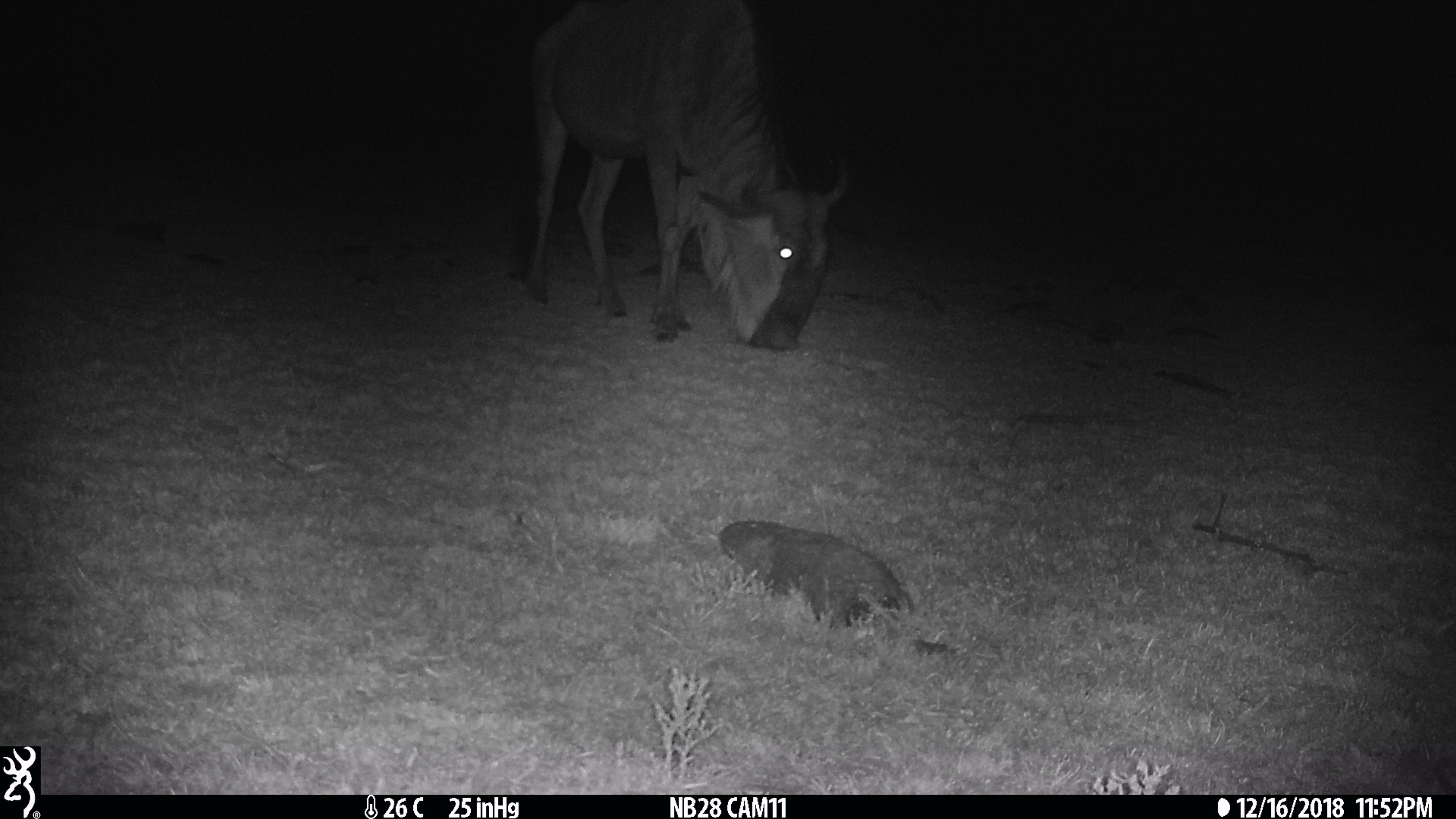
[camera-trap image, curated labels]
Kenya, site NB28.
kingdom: Animalia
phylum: Chordata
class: Mammalia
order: Artiodactyla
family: Bovidae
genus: Connochaetes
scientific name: Connochaetes taurinus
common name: blue wildebeest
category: wildebeest